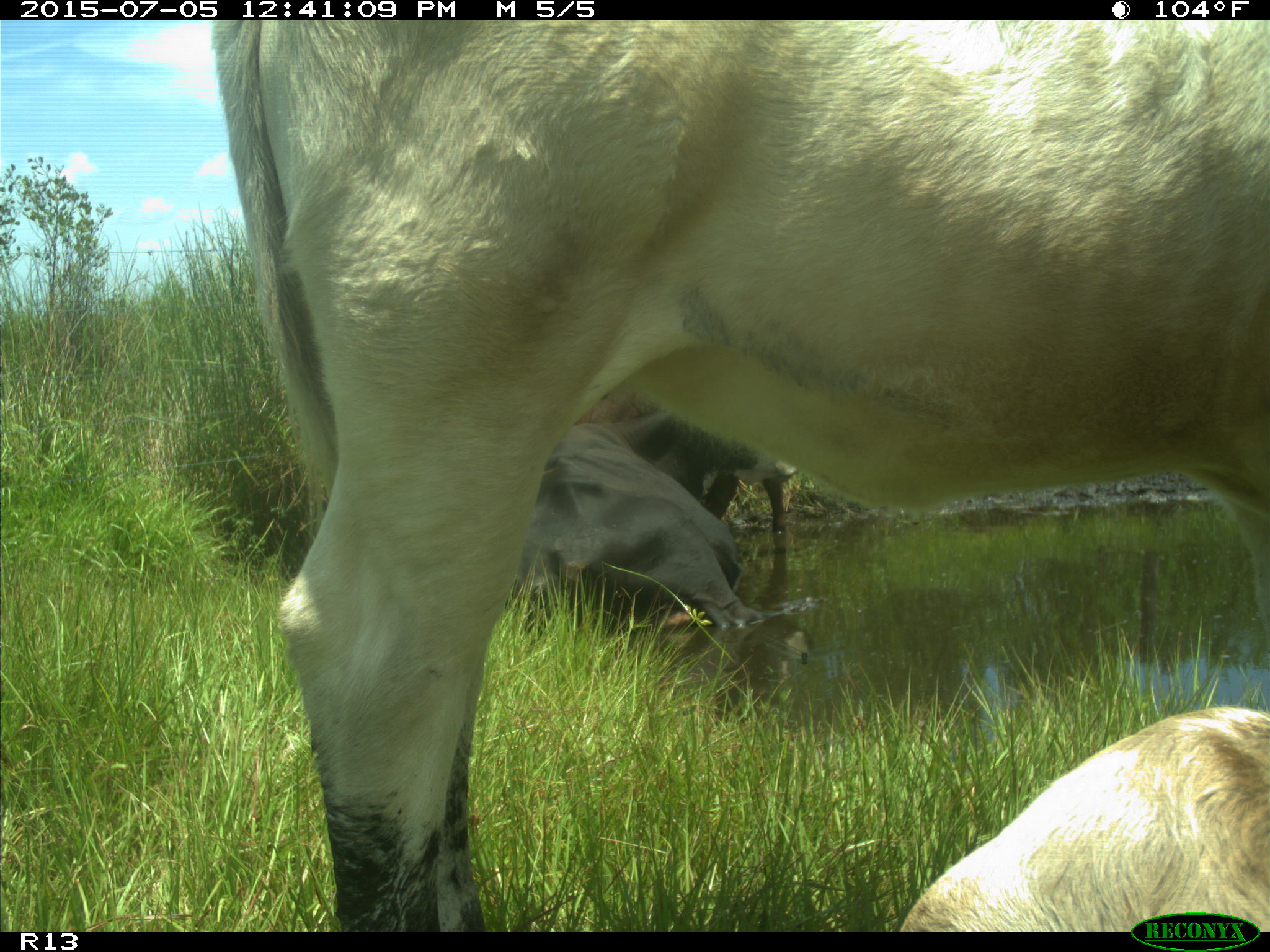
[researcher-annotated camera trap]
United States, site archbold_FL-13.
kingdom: Animalia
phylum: Chordata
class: Mammalia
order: Artiodactyla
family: Bovidae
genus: Bos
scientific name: Bos taurus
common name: domestic cow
Bos taurus (domestic cow).